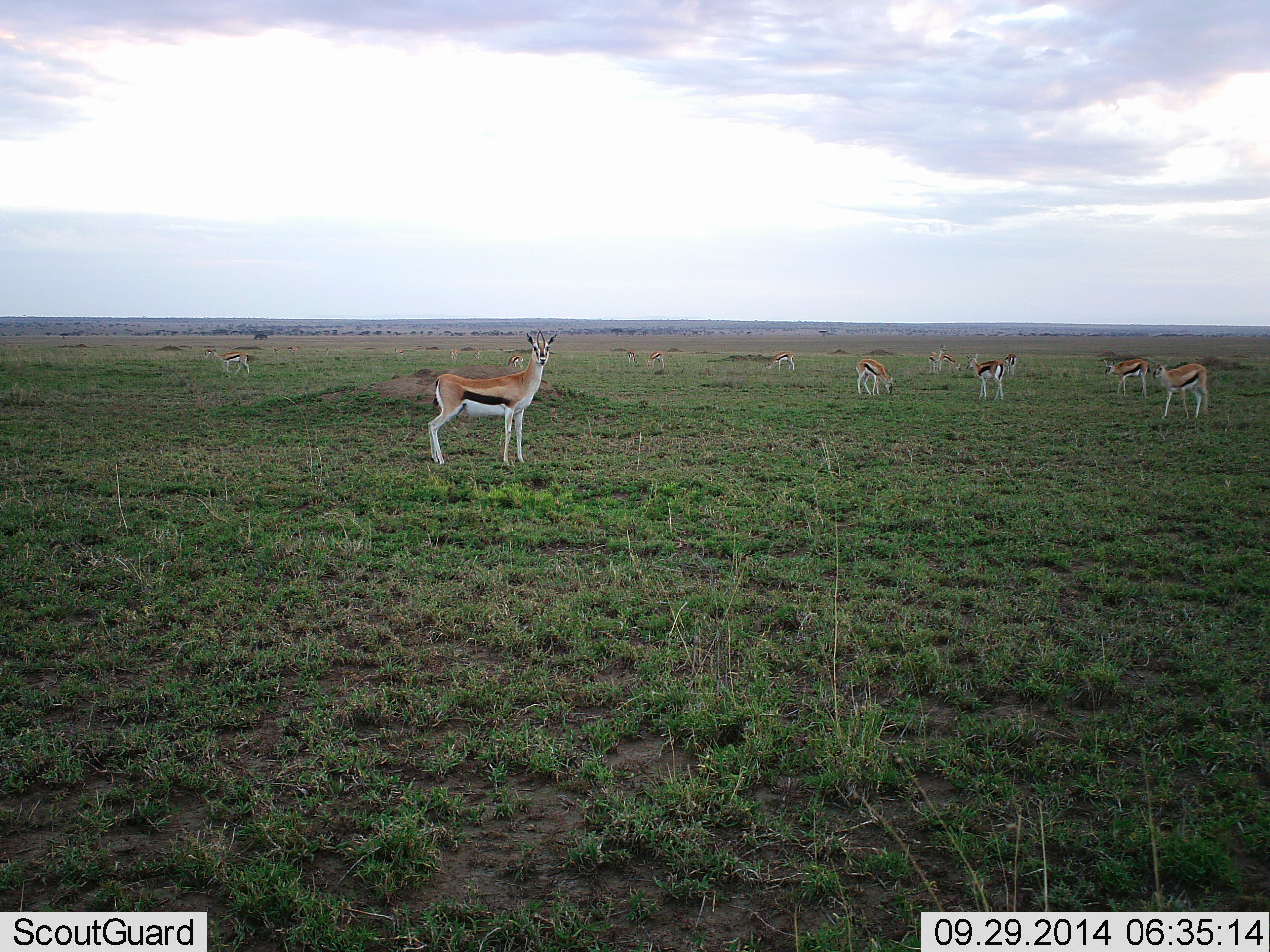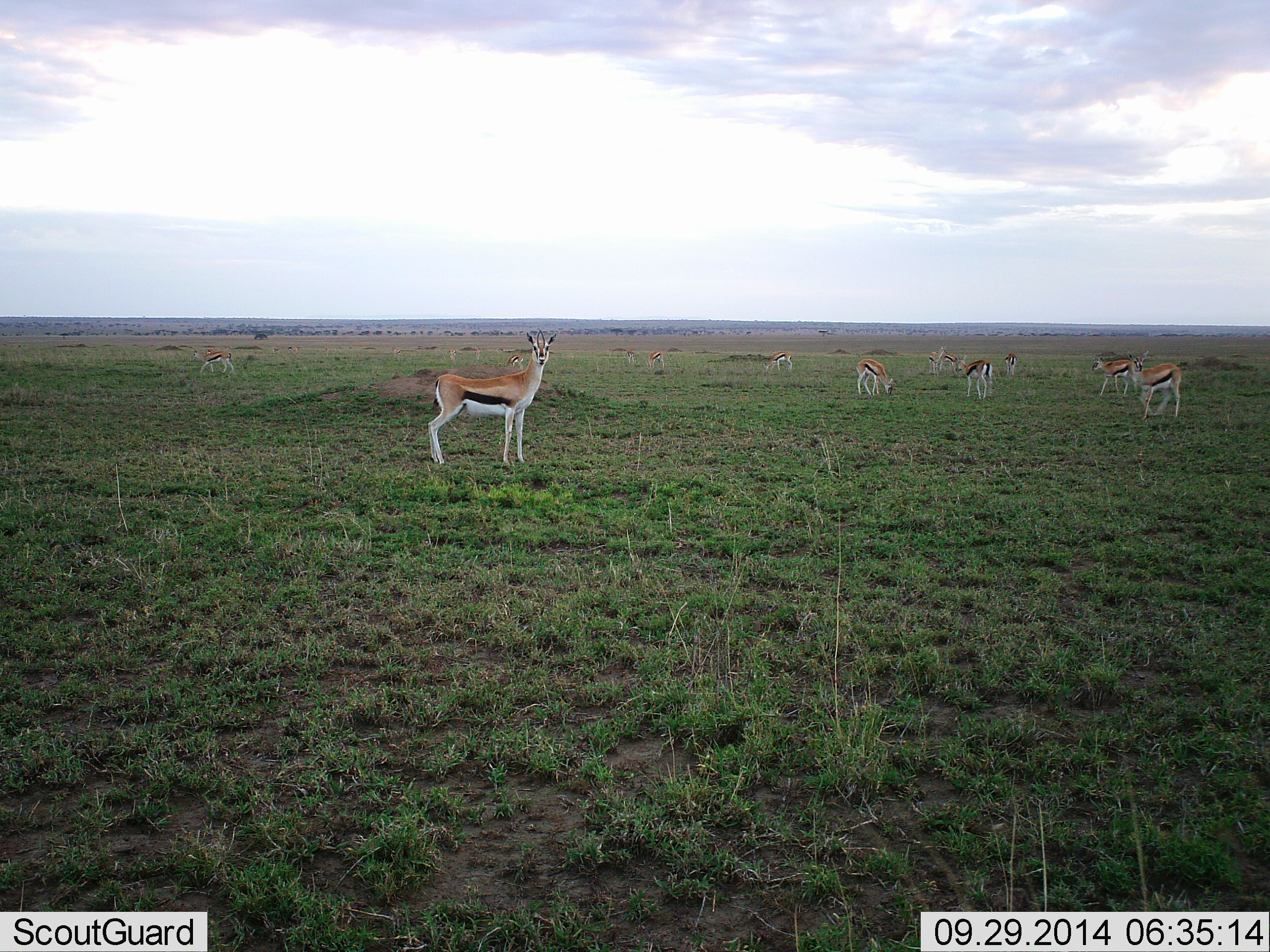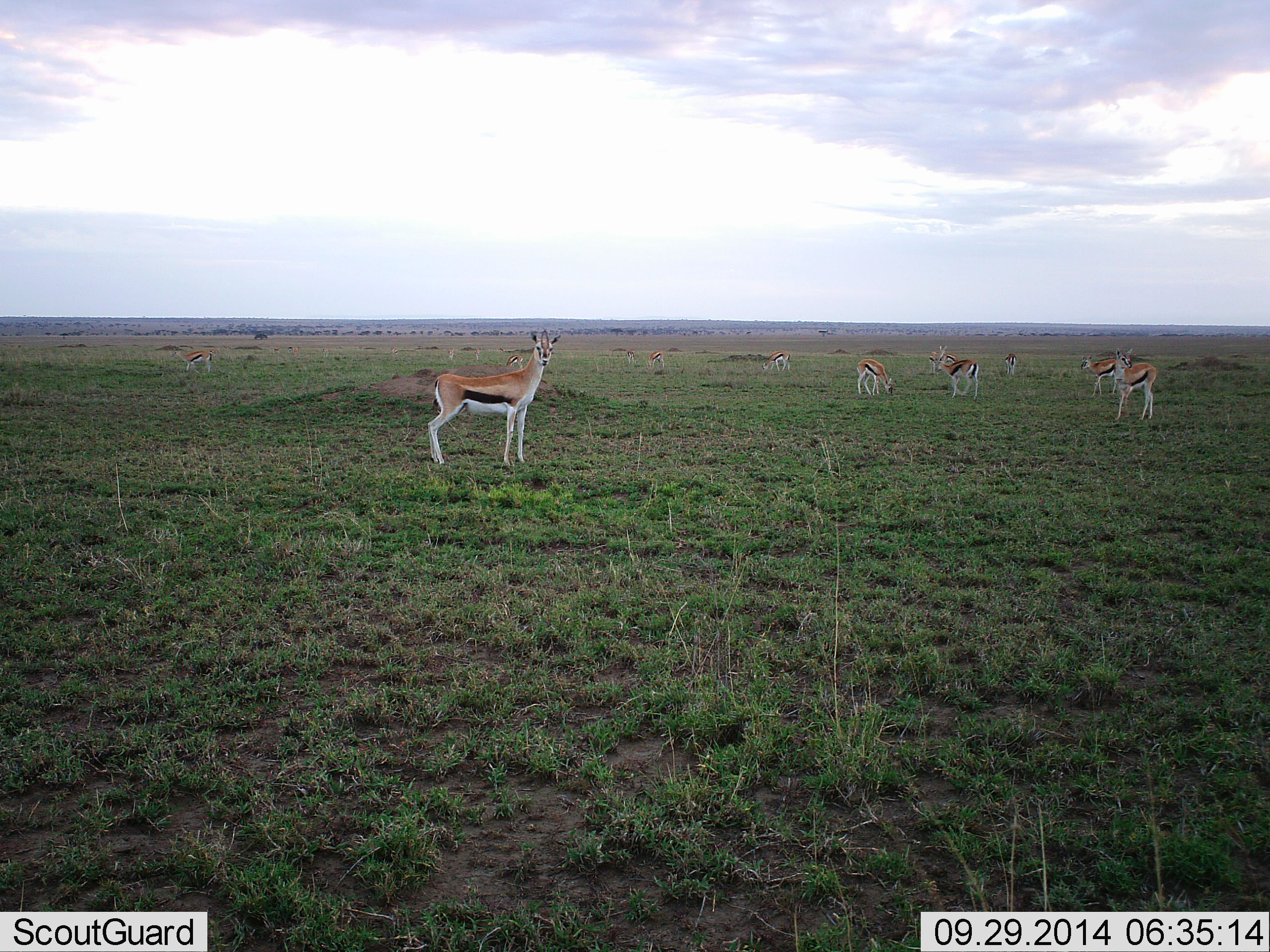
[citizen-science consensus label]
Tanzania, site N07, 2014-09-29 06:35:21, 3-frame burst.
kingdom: Animalia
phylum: Chordata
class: Mammalia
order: Artiodactyla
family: Bovidae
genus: Eudorcas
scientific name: Eudorcas thomsonii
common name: thomson's gazelle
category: gazellethomsons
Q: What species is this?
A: Gazellethomsons (thomson's gazelle) (Eudorcas thomsonii).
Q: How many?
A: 11-50.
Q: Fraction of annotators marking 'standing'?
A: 90%.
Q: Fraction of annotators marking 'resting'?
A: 0%.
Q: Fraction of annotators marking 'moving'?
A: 60%.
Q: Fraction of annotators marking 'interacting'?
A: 0%.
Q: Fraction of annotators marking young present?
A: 0%.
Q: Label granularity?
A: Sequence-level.